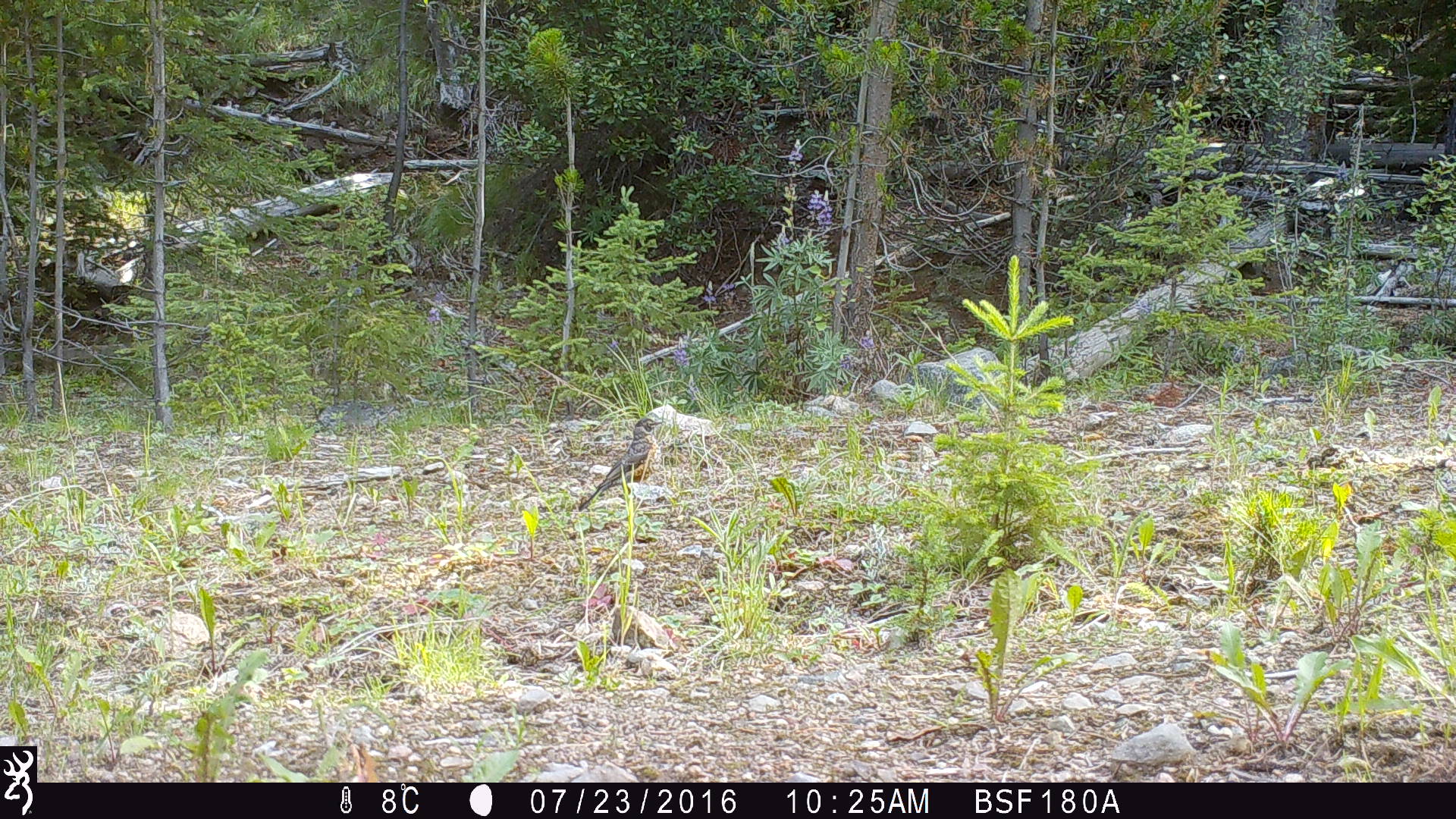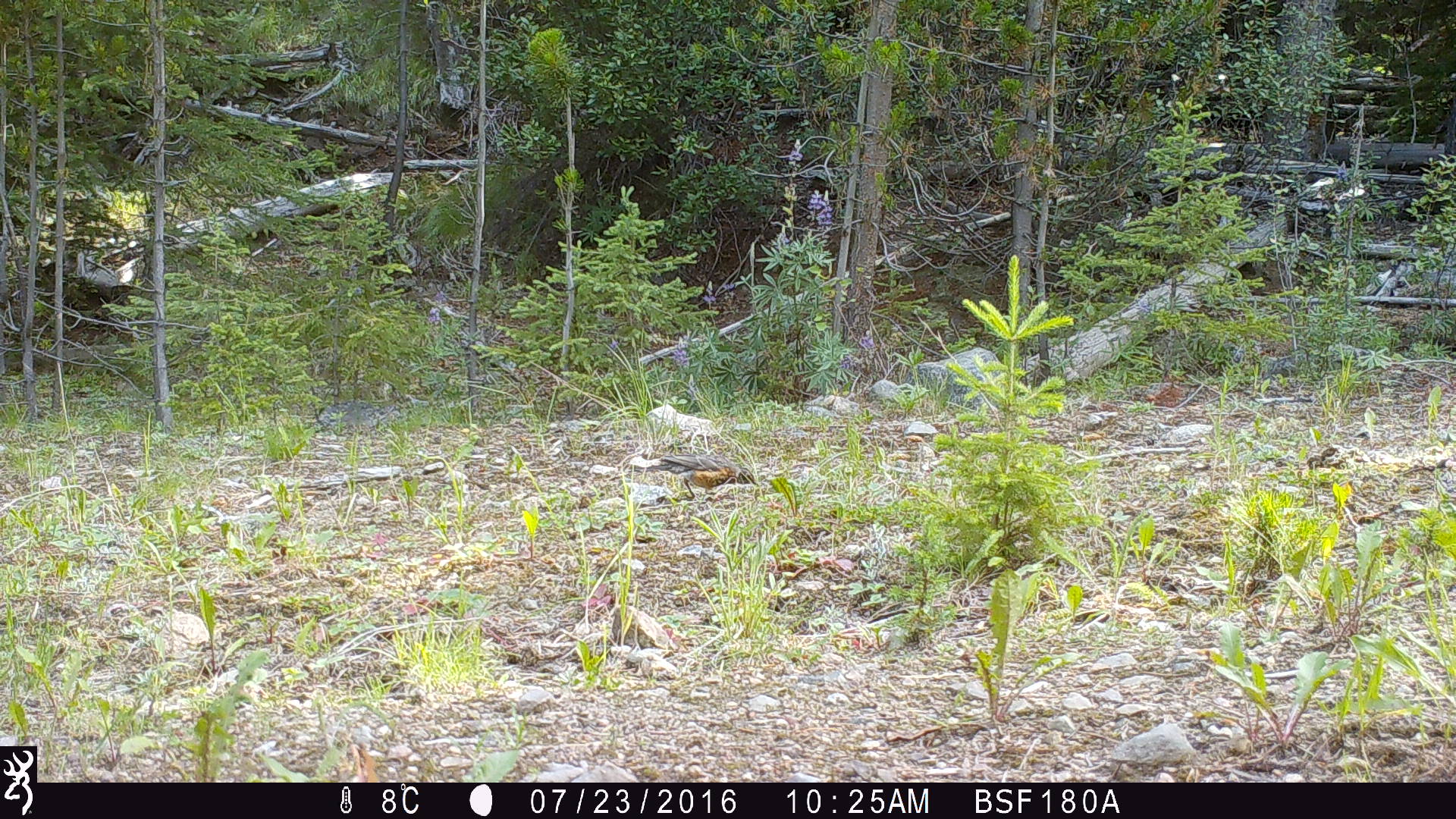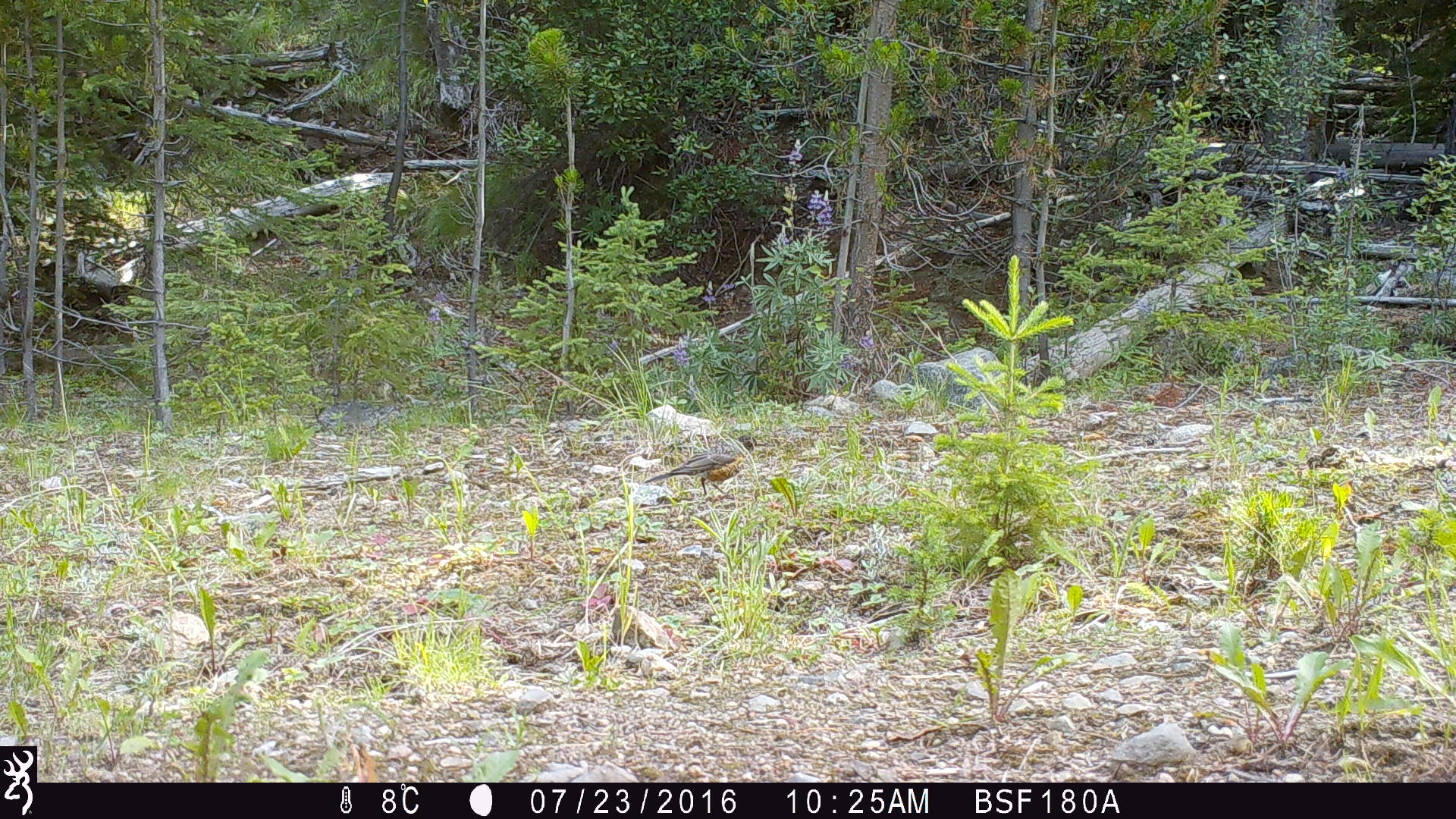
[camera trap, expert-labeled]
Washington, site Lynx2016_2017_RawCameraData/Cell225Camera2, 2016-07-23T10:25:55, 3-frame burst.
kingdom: Animalia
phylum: Chordata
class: Aves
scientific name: Aves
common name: birds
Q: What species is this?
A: Aves (birds).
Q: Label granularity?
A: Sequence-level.